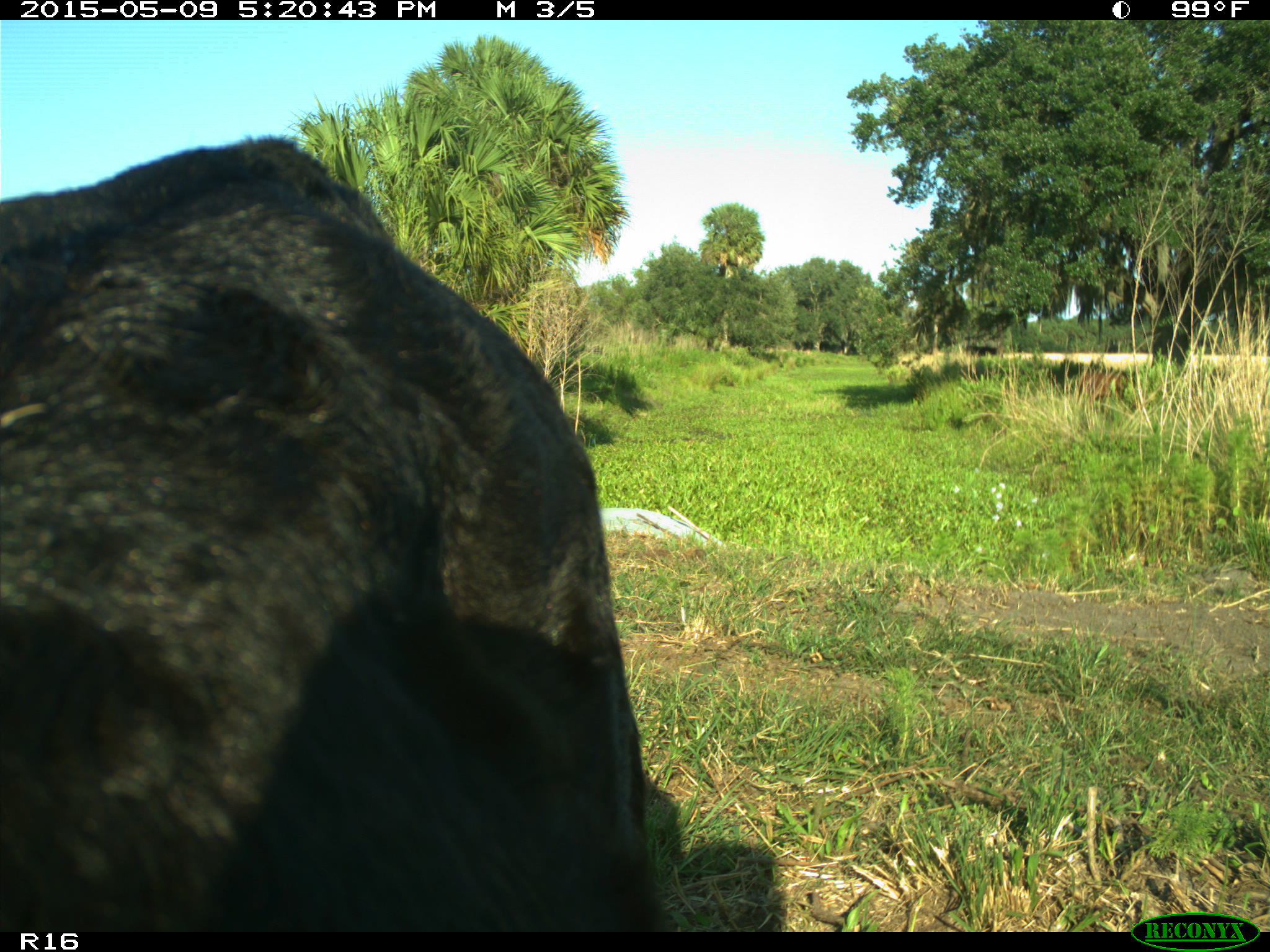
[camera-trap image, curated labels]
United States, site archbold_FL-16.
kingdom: Animalia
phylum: Chordata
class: Mammalia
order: Artiodactyla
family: Suidae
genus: Sus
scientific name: Sus scrofa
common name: wild boar